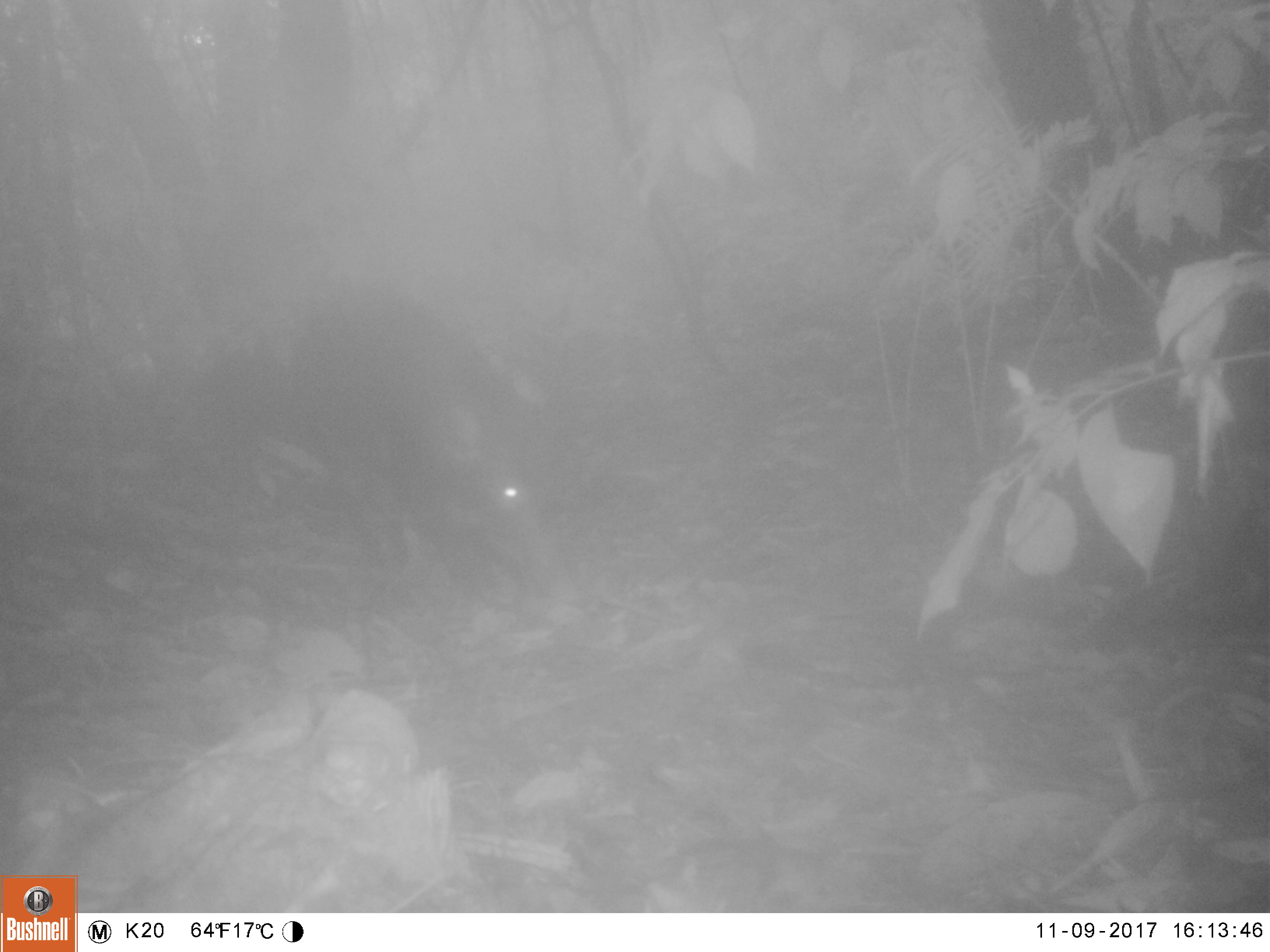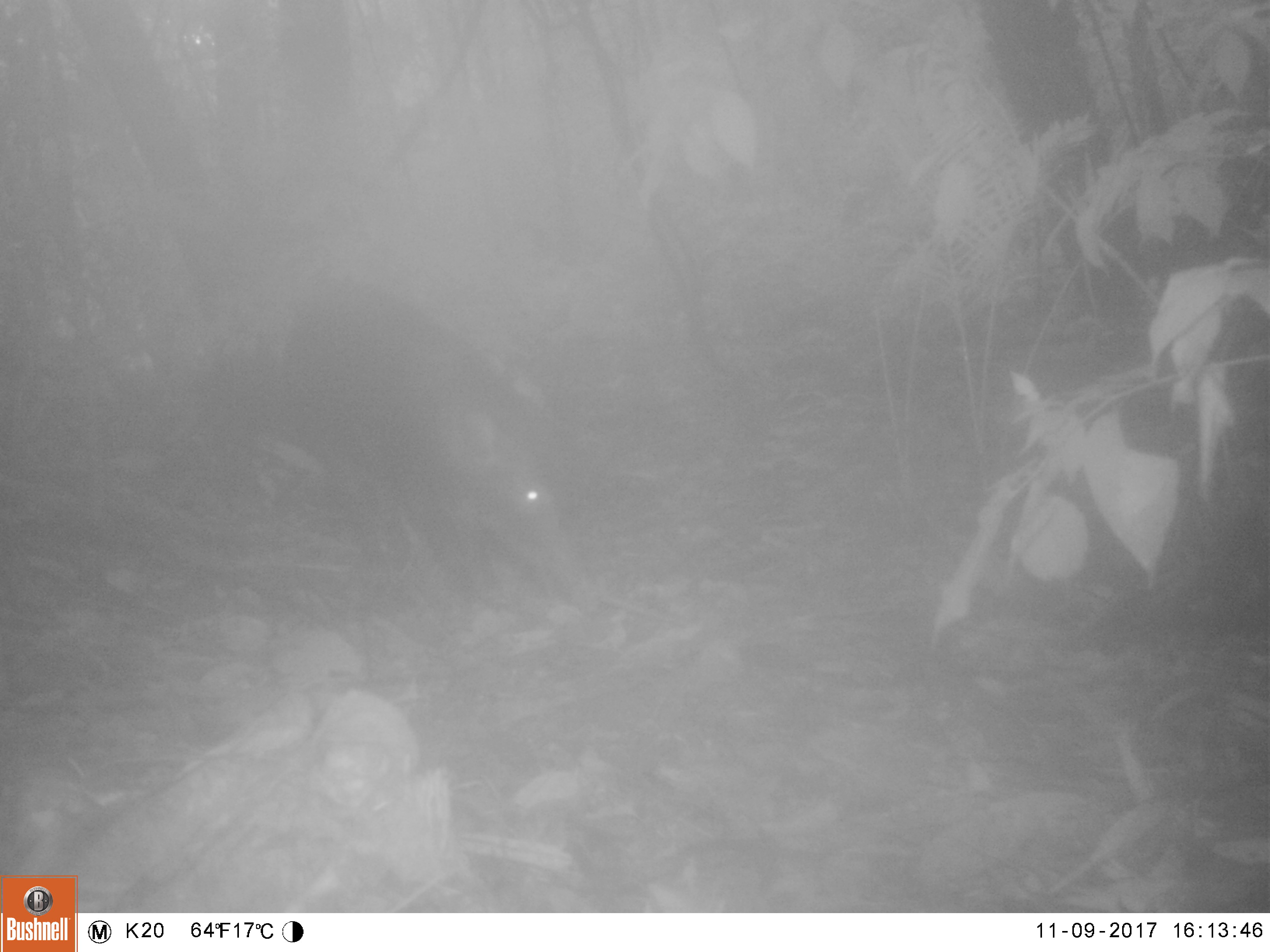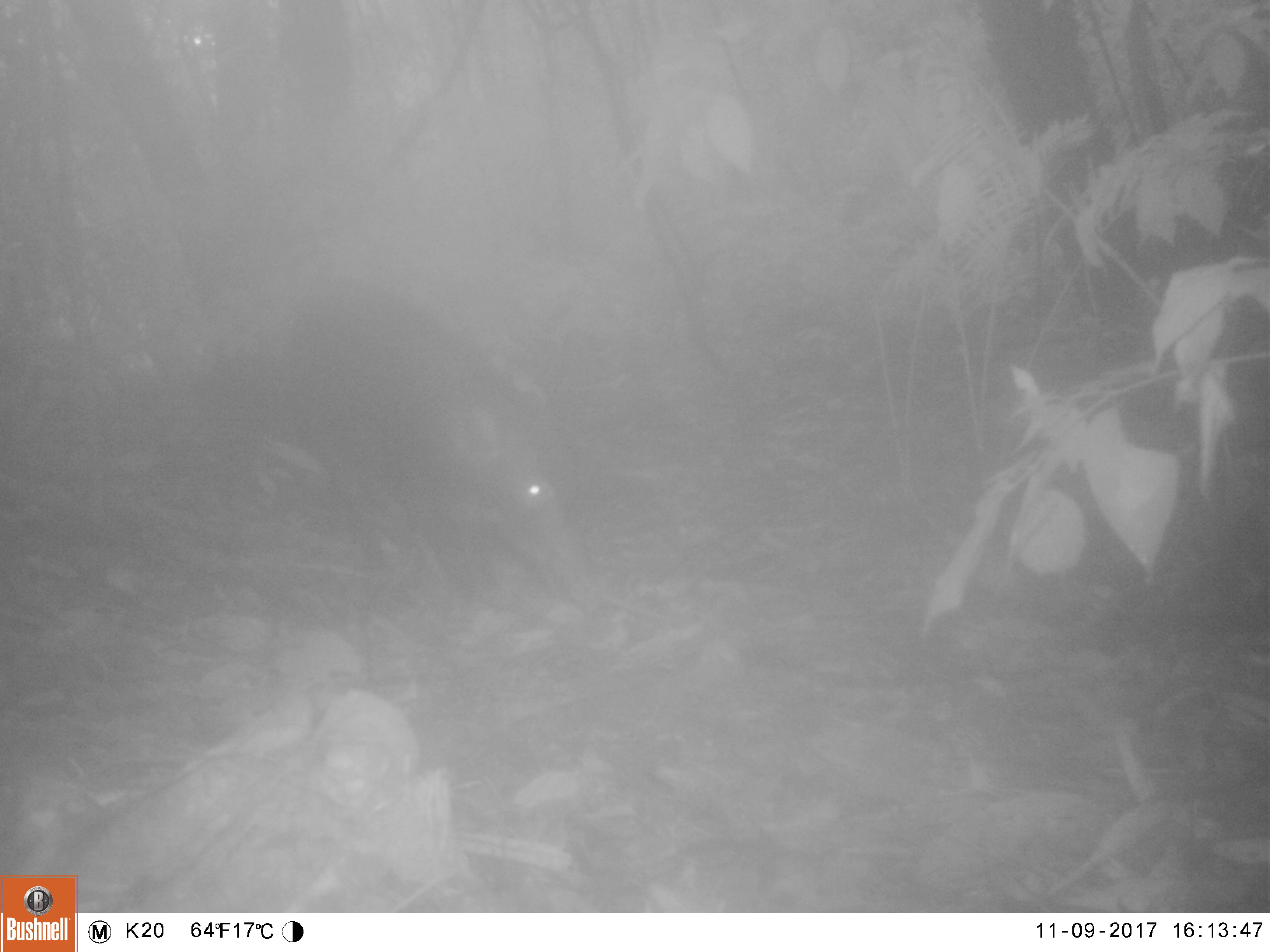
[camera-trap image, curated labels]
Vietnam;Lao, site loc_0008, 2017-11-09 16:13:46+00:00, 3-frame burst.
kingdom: Animalia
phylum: Chordata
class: Mammalia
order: Artiodactyla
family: Suidae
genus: Sus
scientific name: Sus scrofa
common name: eurasian wild pig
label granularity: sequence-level